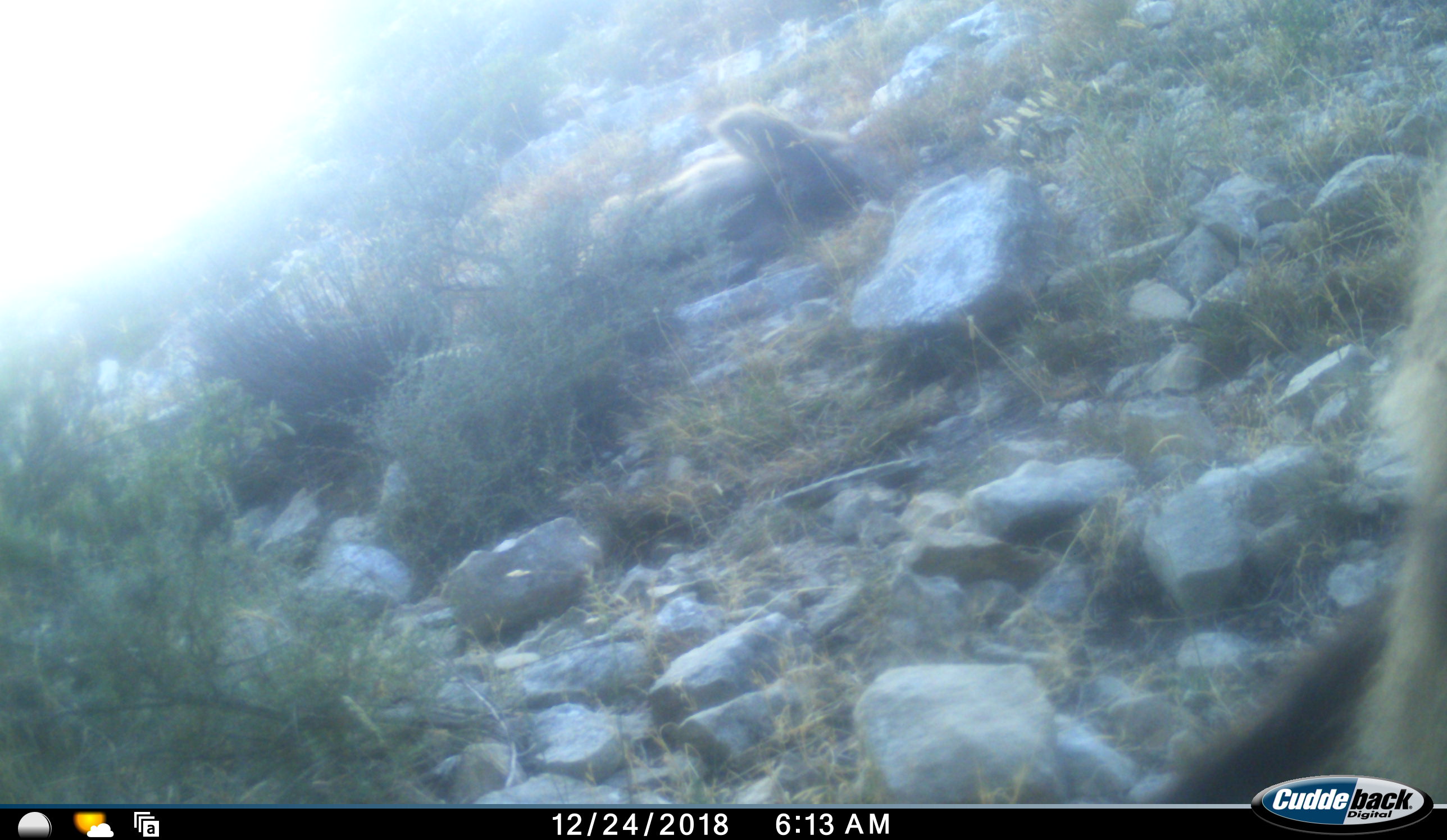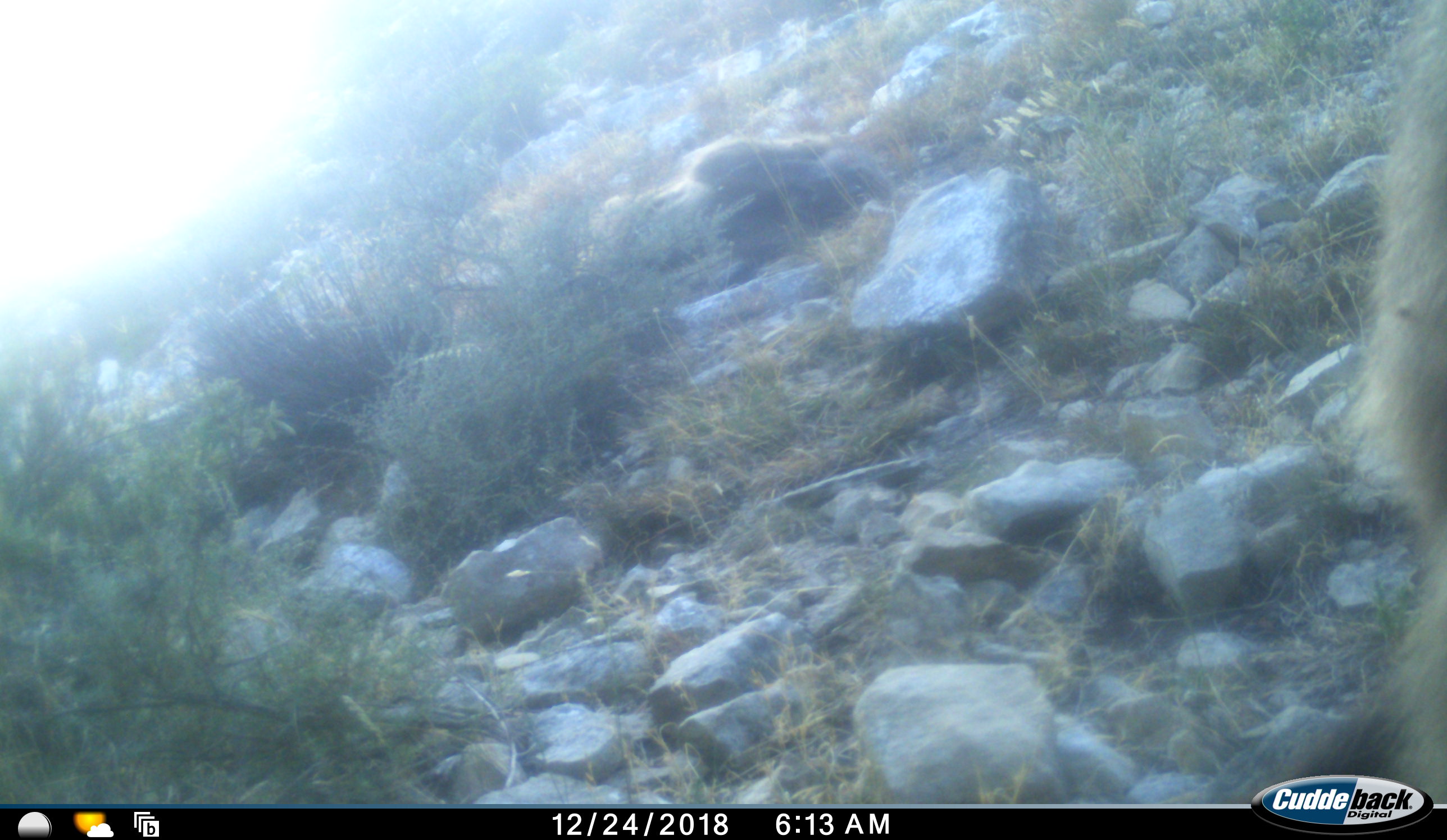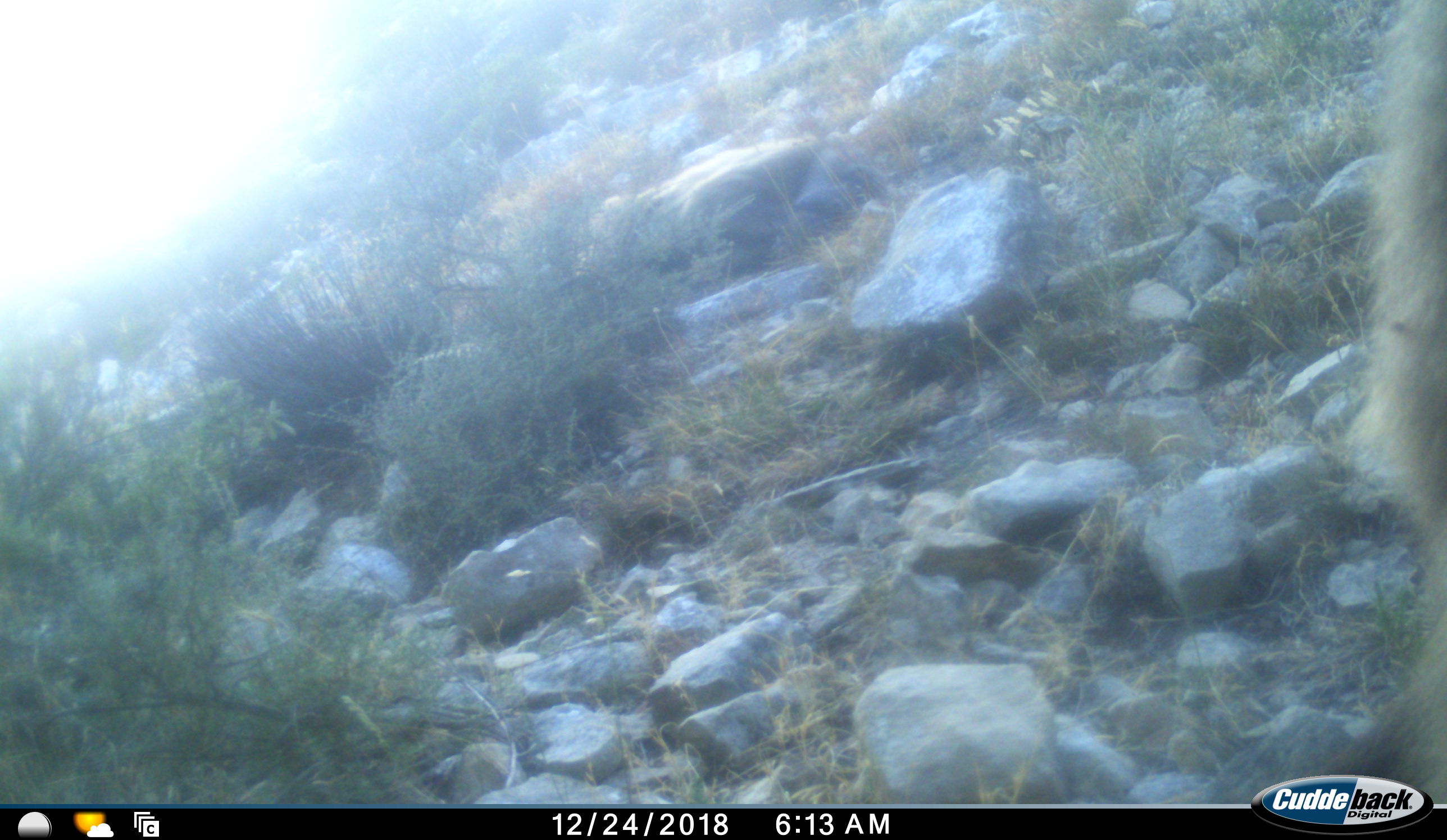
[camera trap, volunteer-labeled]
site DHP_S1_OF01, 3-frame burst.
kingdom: Animalia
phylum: Chordata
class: Mammalia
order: Primates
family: Cercopithecidae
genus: Papio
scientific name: Papio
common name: baboon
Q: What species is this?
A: Baboon (Papio).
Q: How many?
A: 2.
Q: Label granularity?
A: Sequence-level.